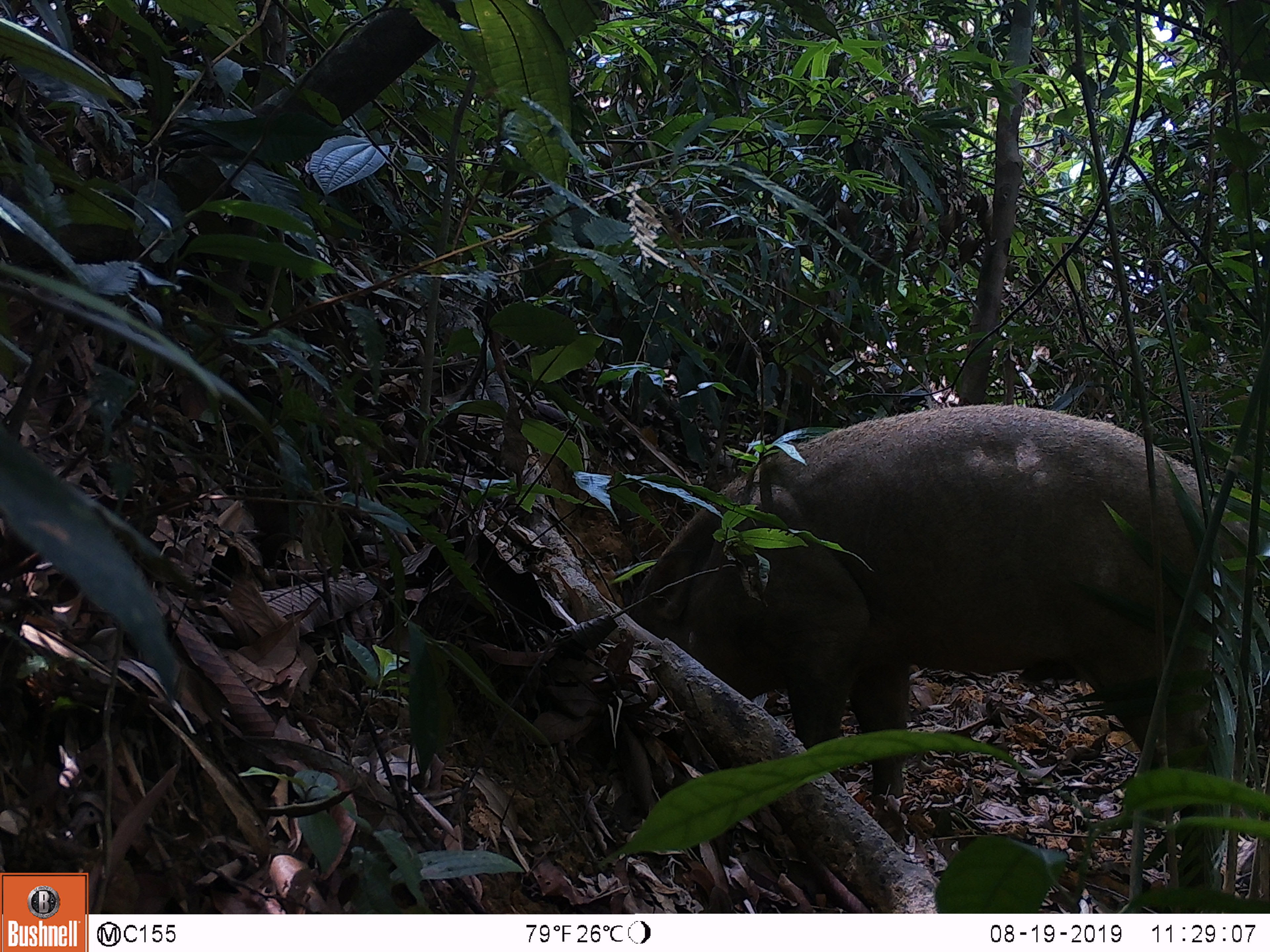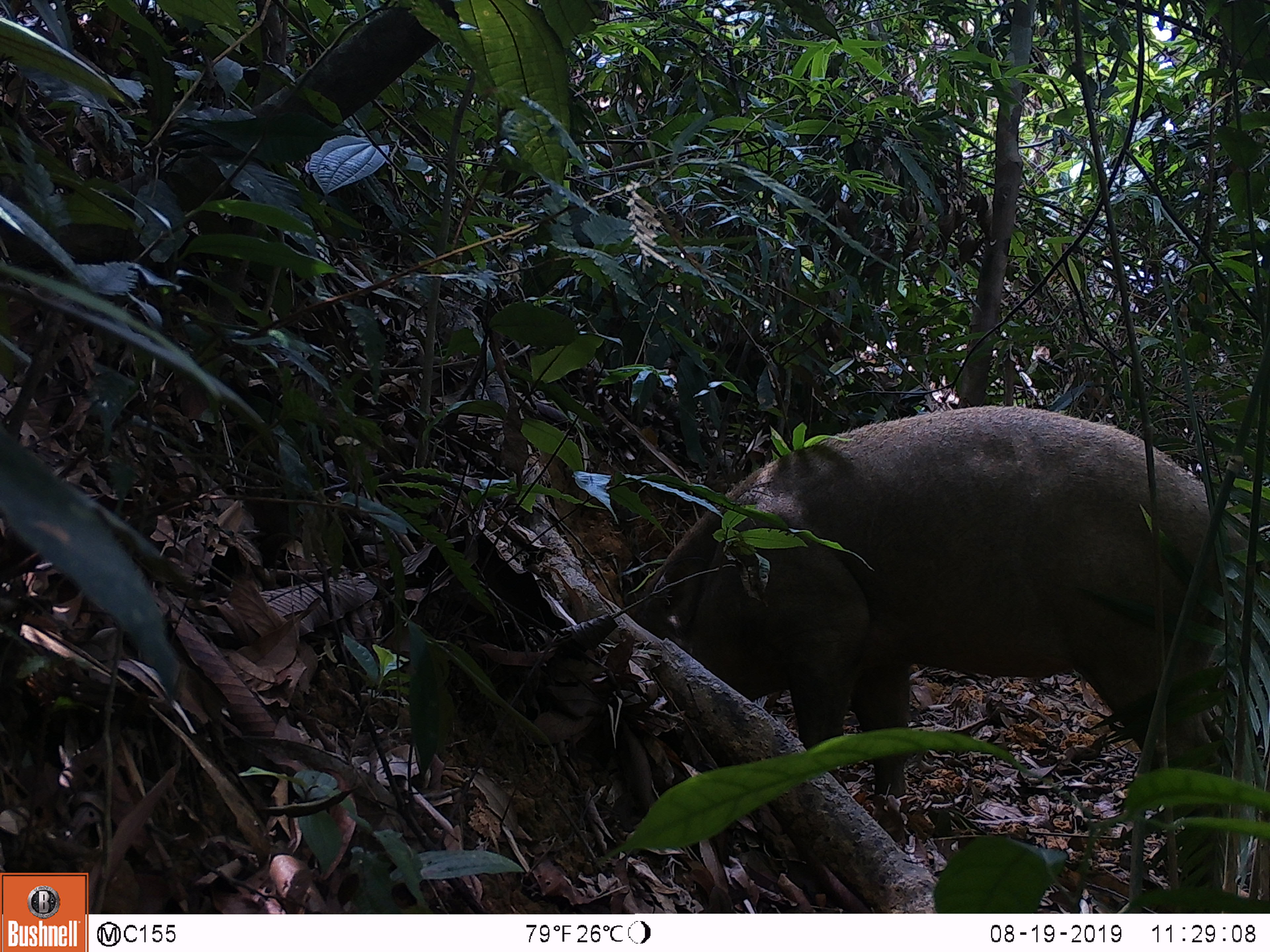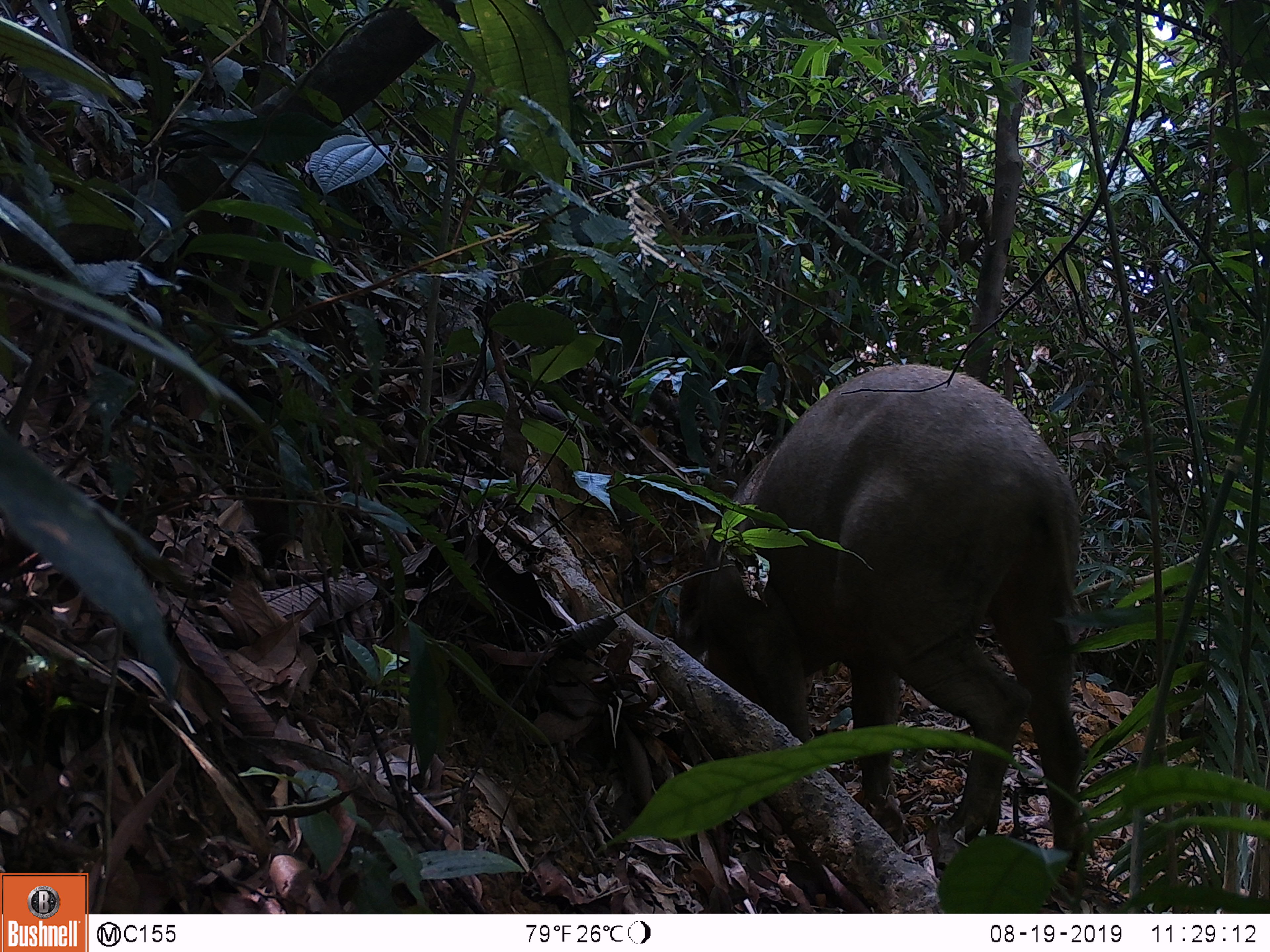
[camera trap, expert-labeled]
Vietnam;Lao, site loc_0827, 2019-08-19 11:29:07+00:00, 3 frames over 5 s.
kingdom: Animalia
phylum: Chordata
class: Mammalia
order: Artiodactyla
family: Suidae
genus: Sus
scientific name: Sus scrofa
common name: eurasian wild pig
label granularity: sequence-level